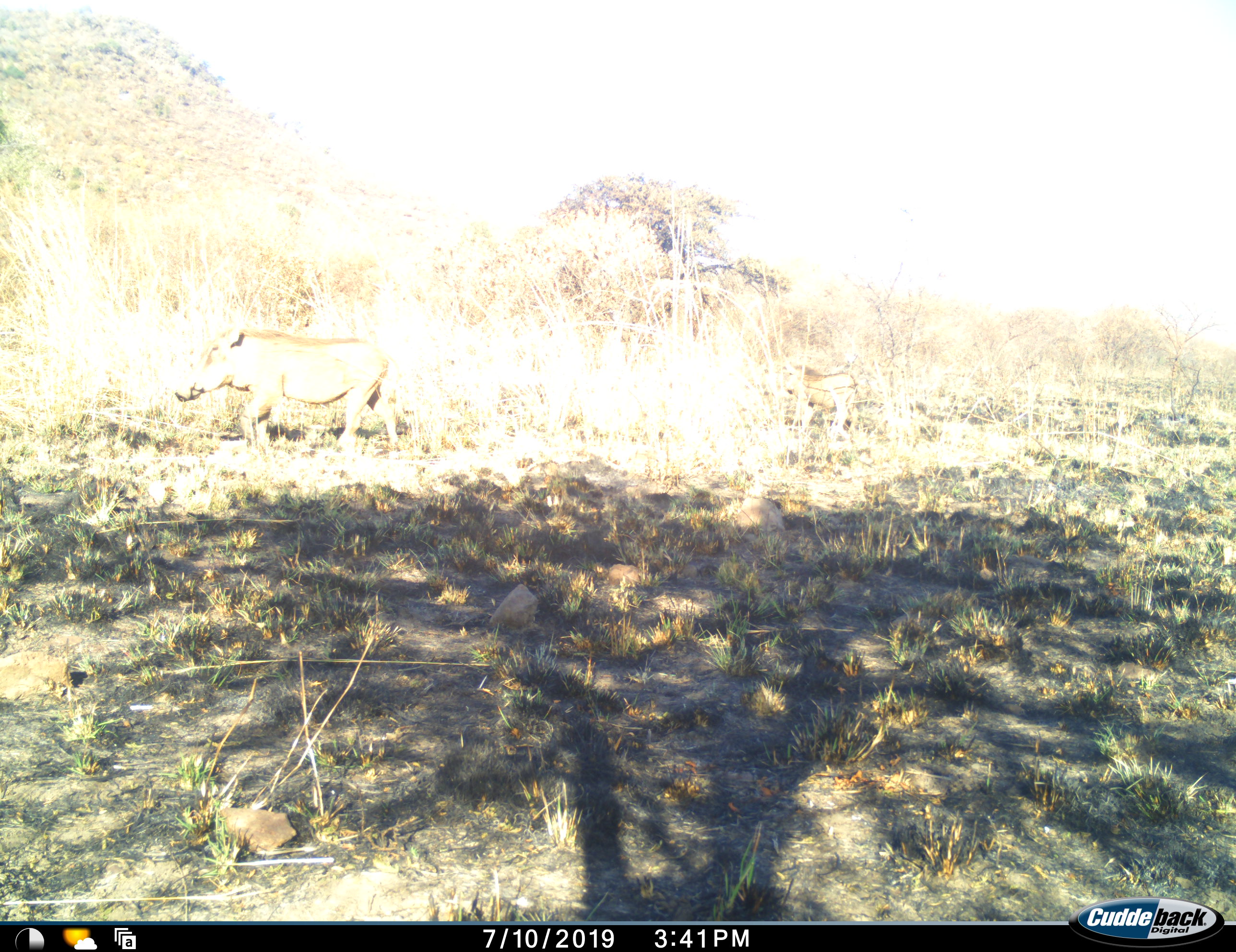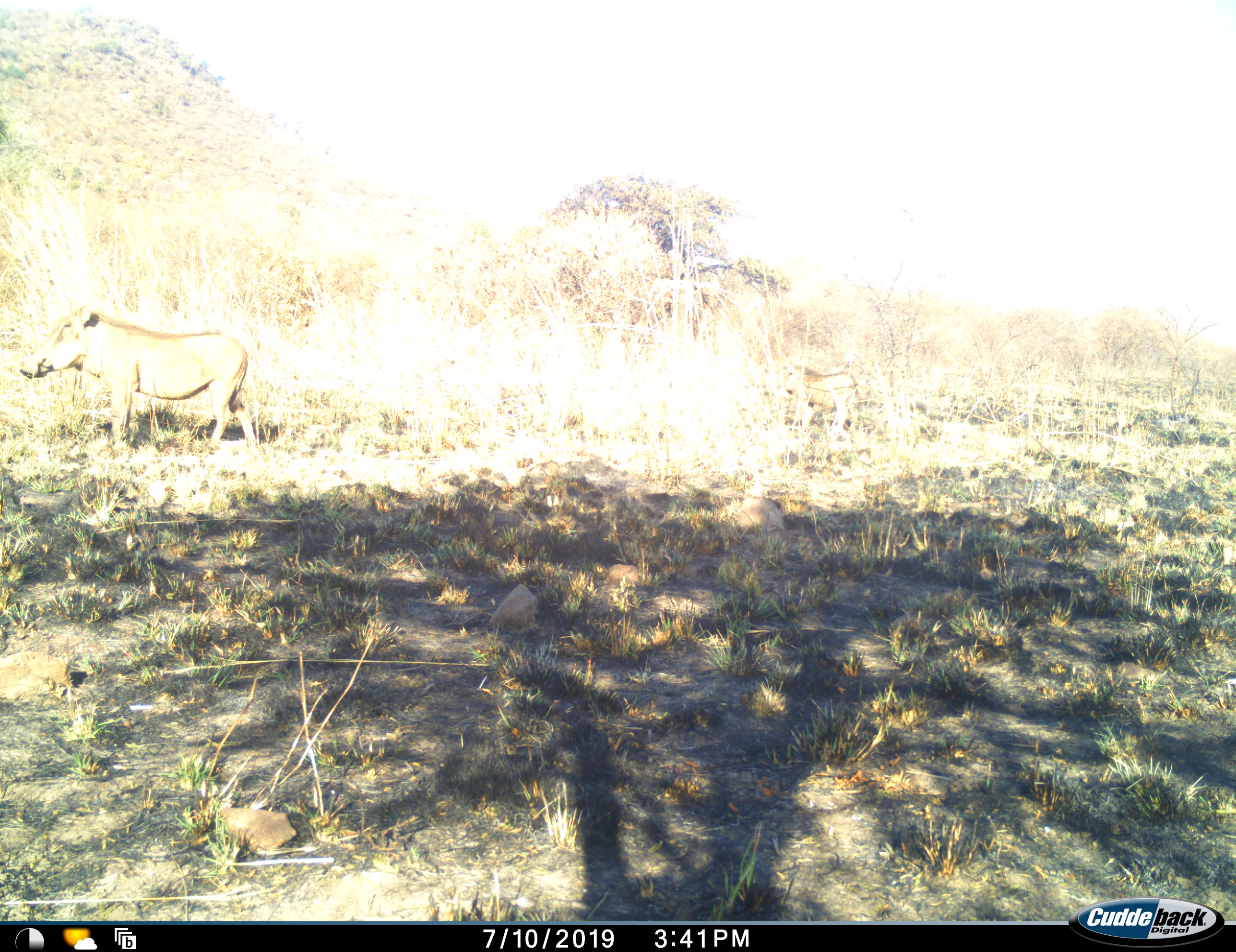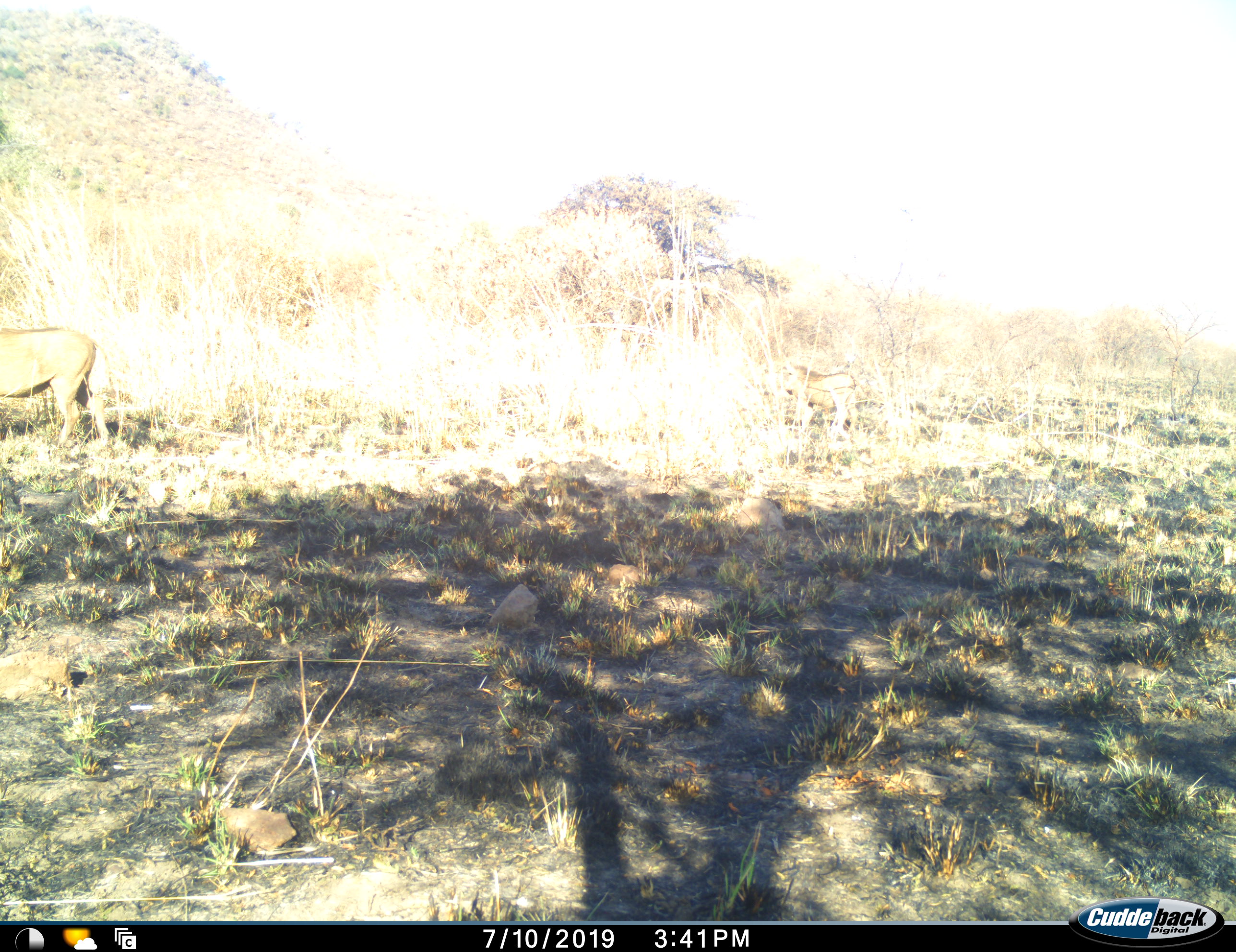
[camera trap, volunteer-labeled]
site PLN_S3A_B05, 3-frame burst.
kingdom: Animalia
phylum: Chordata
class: Mammalia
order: Artiodactyla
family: Suidae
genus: Phacochoerus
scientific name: Phacochoerus africanus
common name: warthog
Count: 1.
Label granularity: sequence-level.